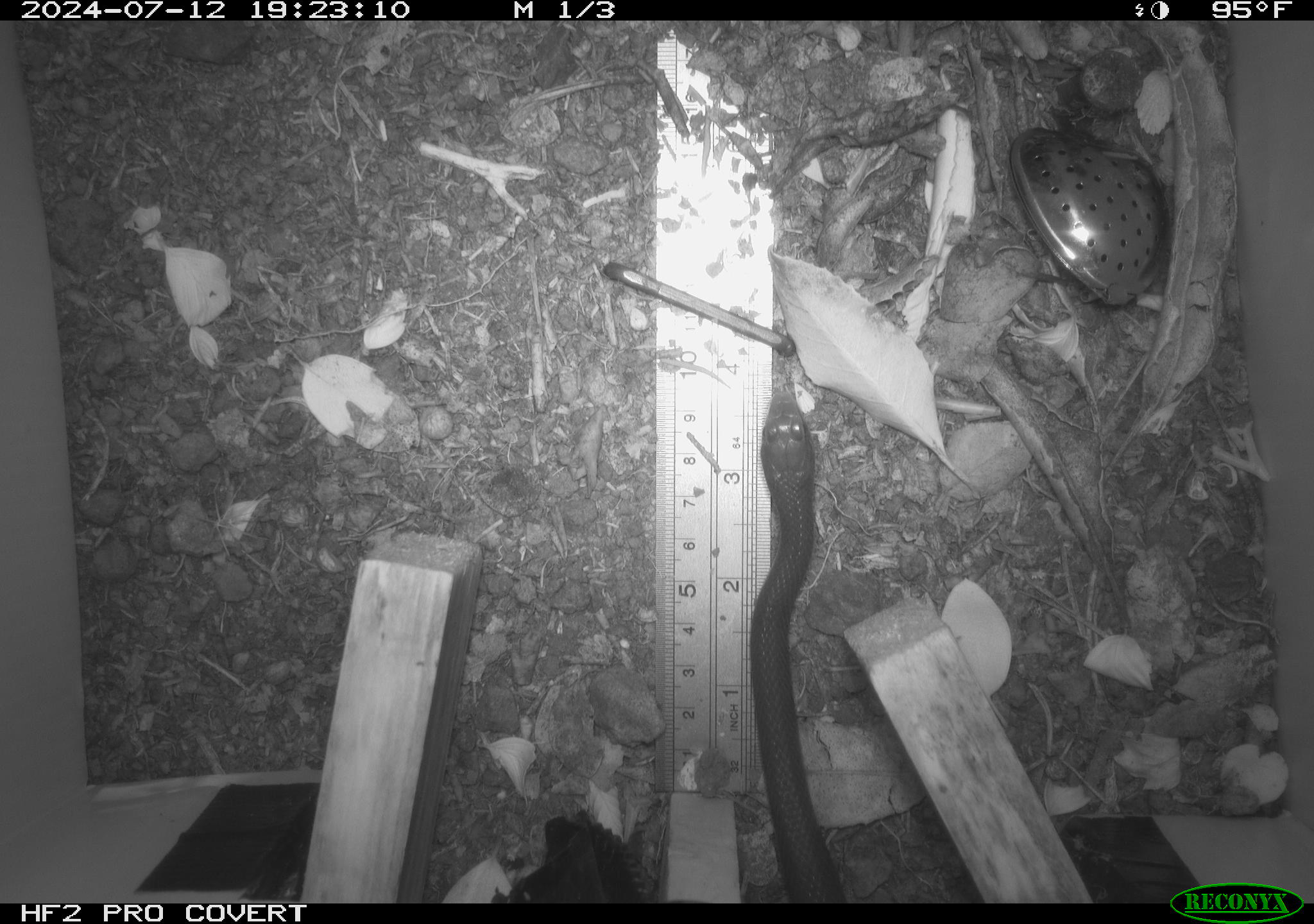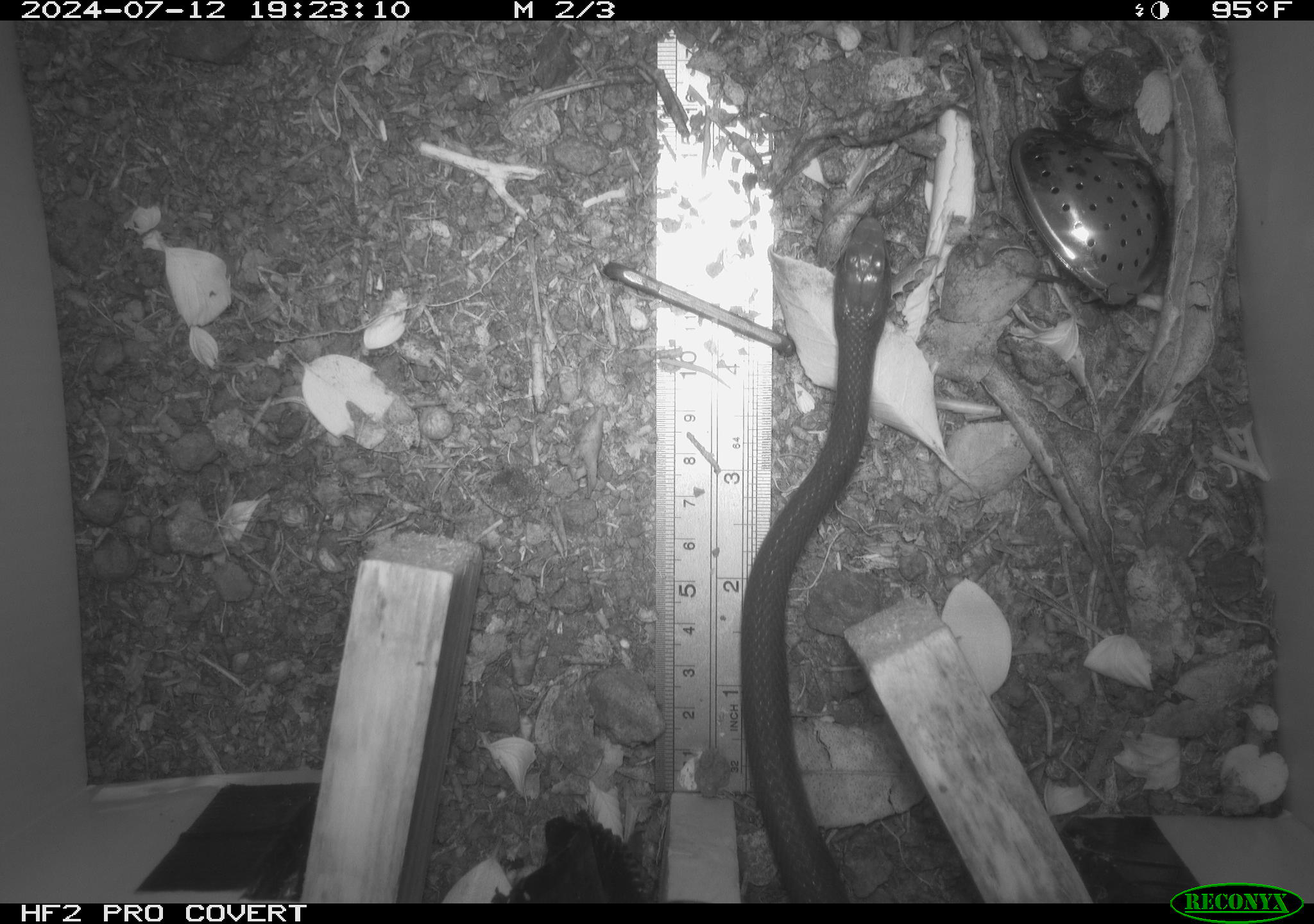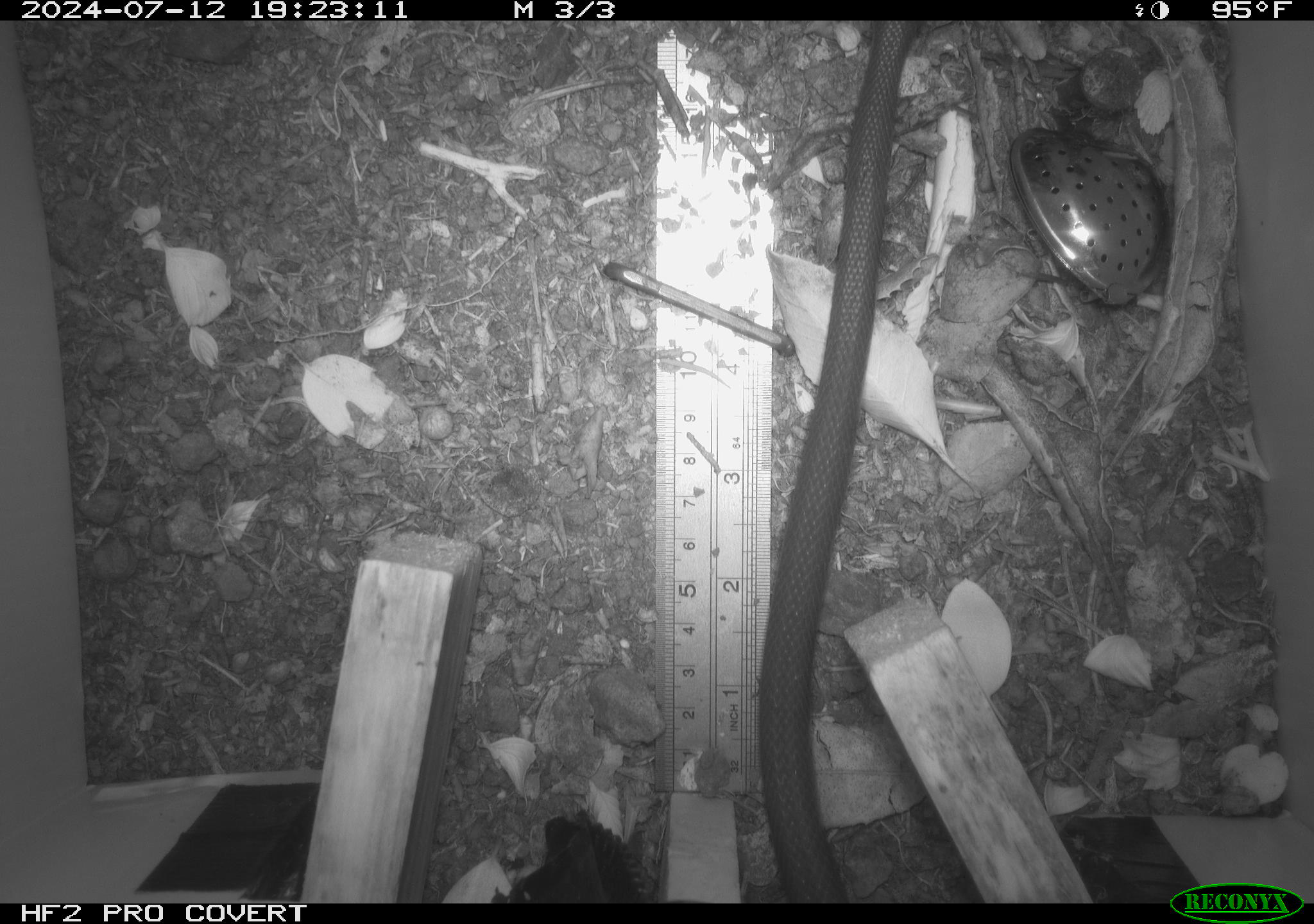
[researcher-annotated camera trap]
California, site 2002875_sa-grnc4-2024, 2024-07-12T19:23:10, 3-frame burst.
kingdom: Animalia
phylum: Chordata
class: Reptilia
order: Squamata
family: Colubridae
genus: Coluber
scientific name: Coluber constrictor mormon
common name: western yellow-bellied racer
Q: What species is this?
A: Western yellow-bellied racer (Coluber constrictor mormon).